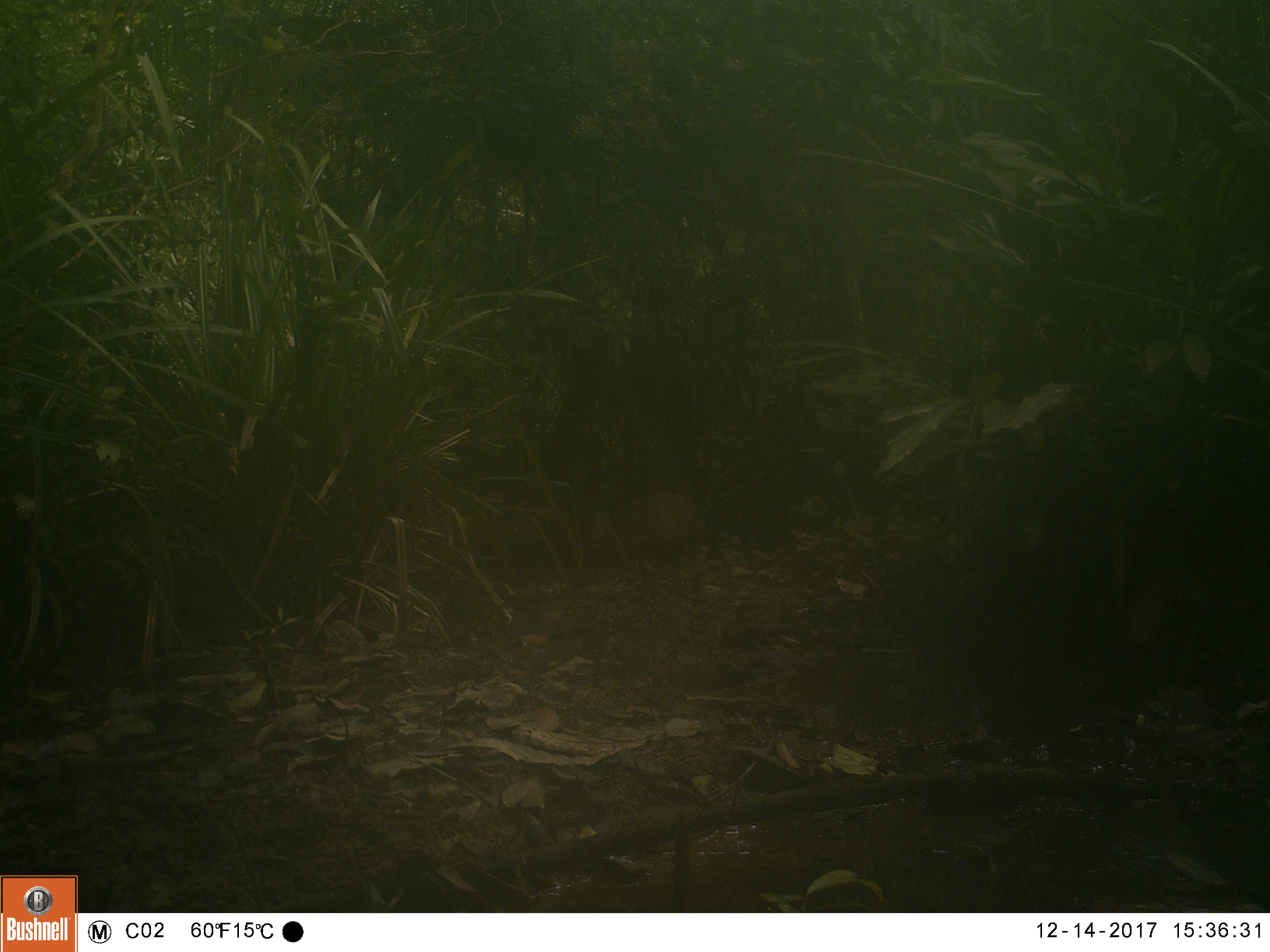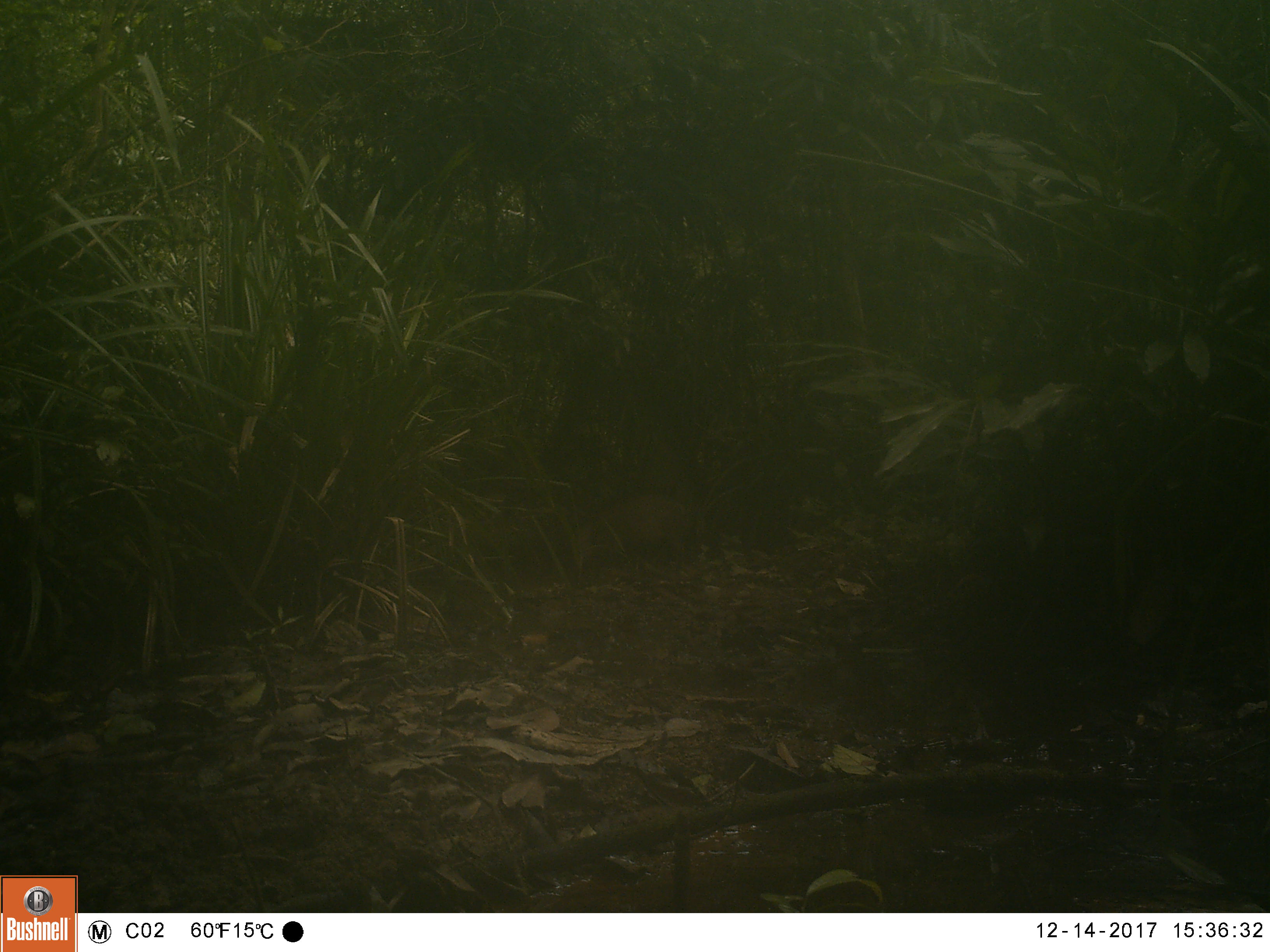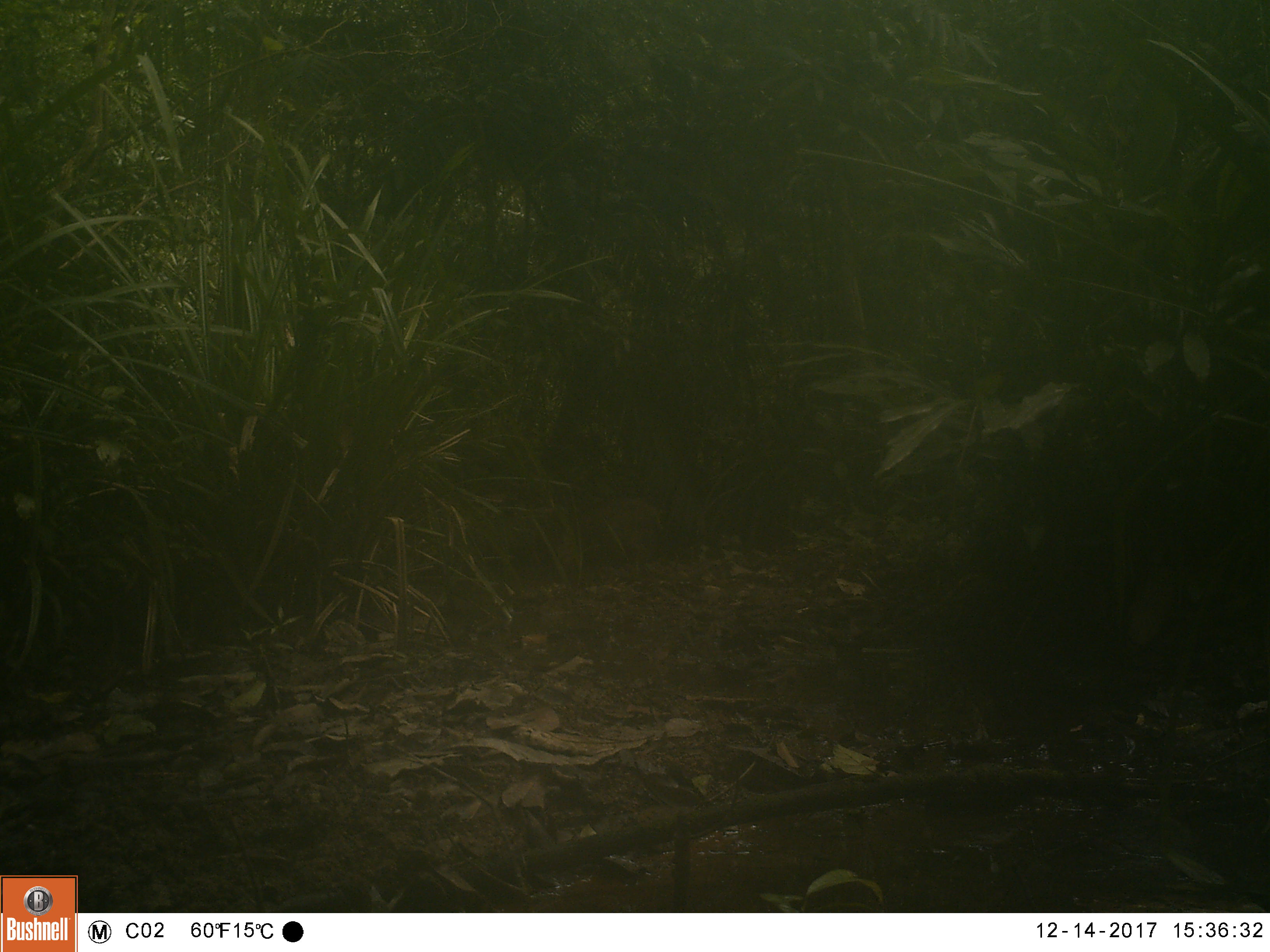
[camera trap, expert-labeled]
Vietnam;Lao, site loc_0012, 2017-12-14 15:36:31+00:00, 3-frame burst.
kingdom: Animalia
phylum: Chordata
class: Mammalia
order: Artiodactyla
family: Suidae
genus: Sus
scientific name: Sus scrofa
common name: eurasian wild pig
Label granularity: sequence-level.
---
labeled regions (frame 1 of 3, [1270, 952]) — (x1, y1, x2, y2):
eurasian wild pig: (587, 492, 706, 578)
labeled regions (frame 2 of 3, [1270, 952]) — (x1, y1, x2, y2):
eurasian wild pig: (569, 493, 693, 569)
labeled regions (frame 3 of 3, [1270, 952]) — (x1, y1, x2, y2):
eurasian wild pig: (558, 498, 664, 571)